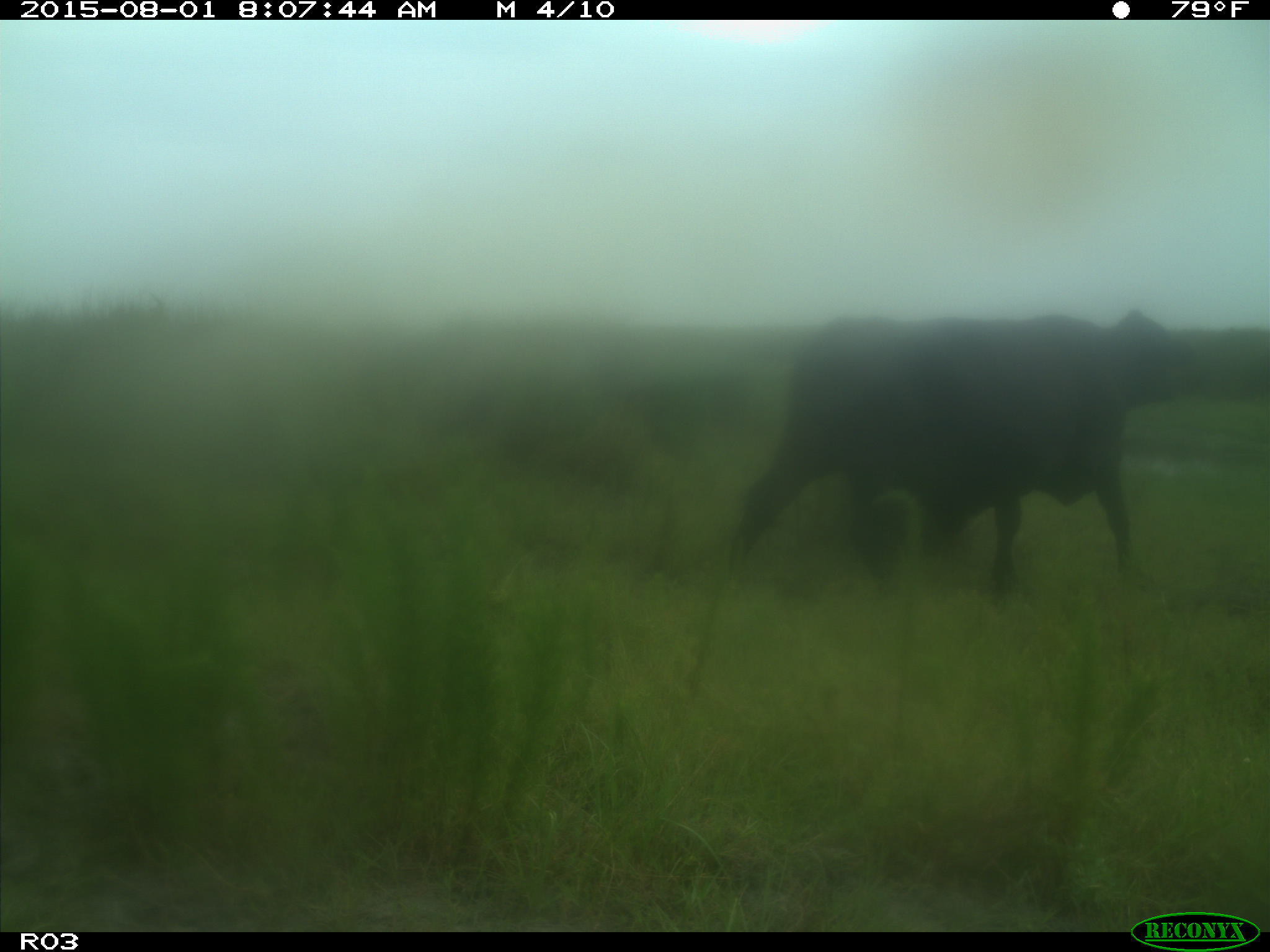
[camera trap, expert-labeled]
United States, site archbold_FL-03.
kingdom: Animalia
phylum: Chordata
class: Mammalia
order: Artiodactyla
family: Bovidae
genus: Bos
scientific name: Bos taurus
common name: domestic cow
Bos taurus (domestic cow).